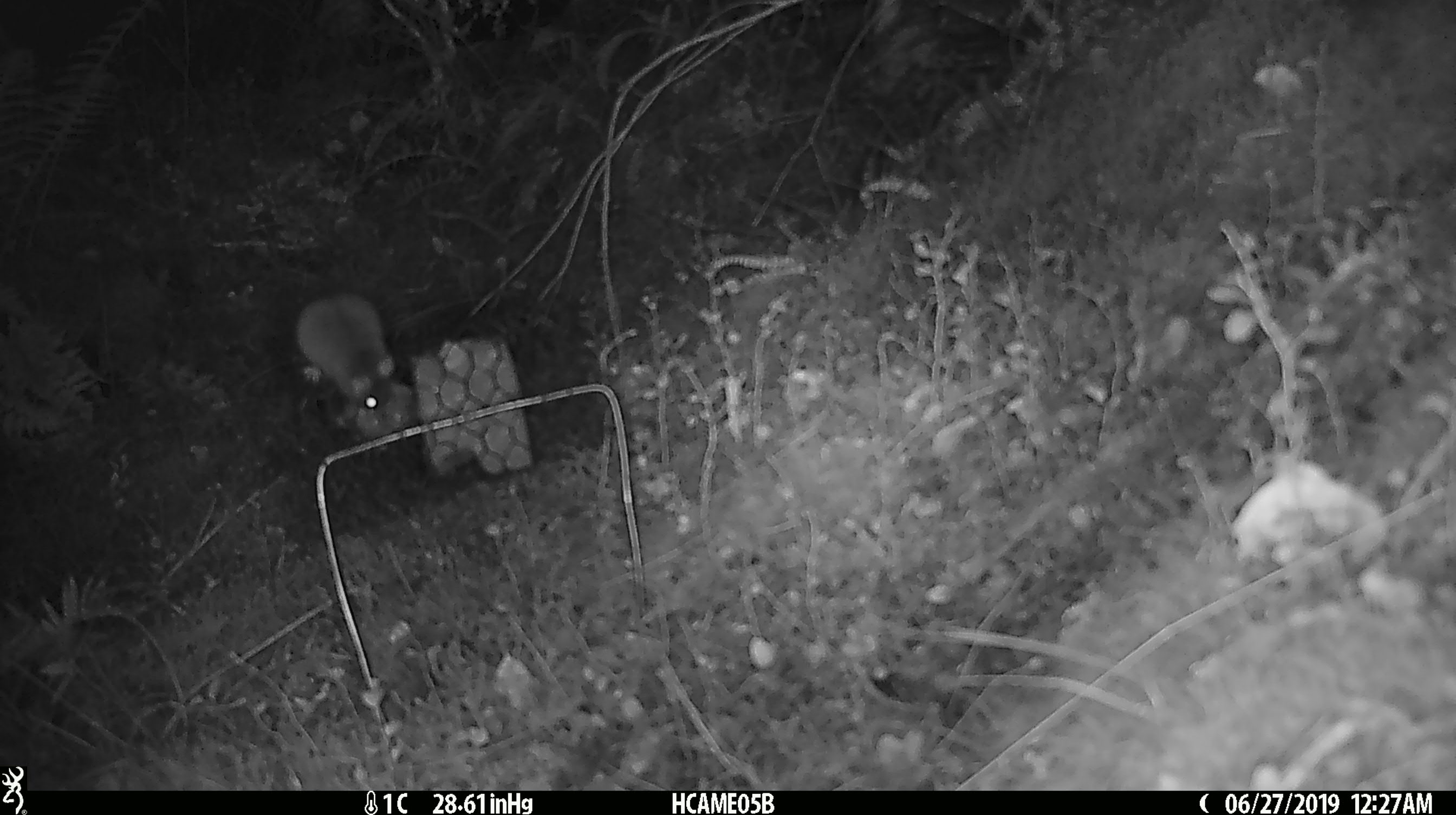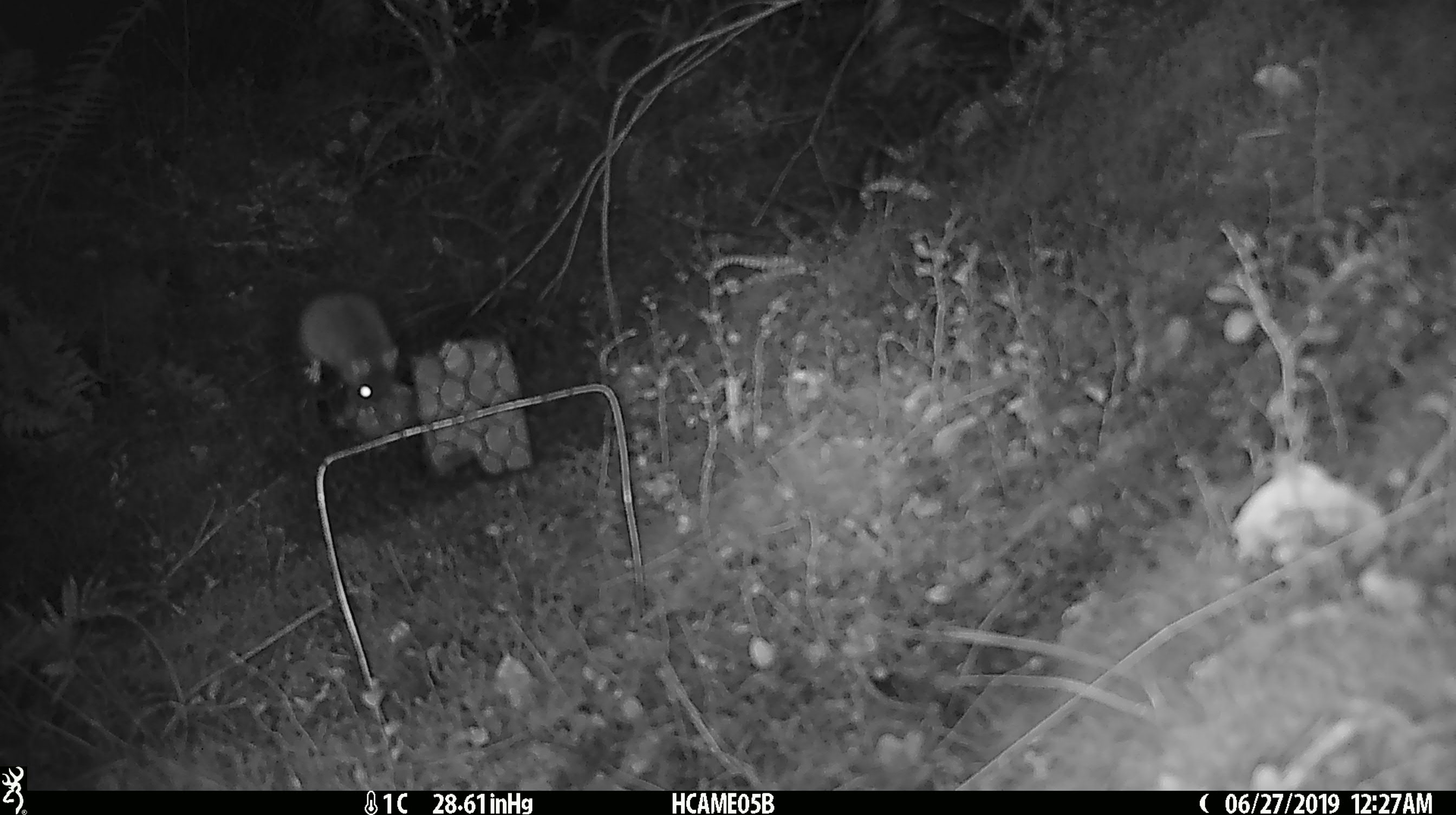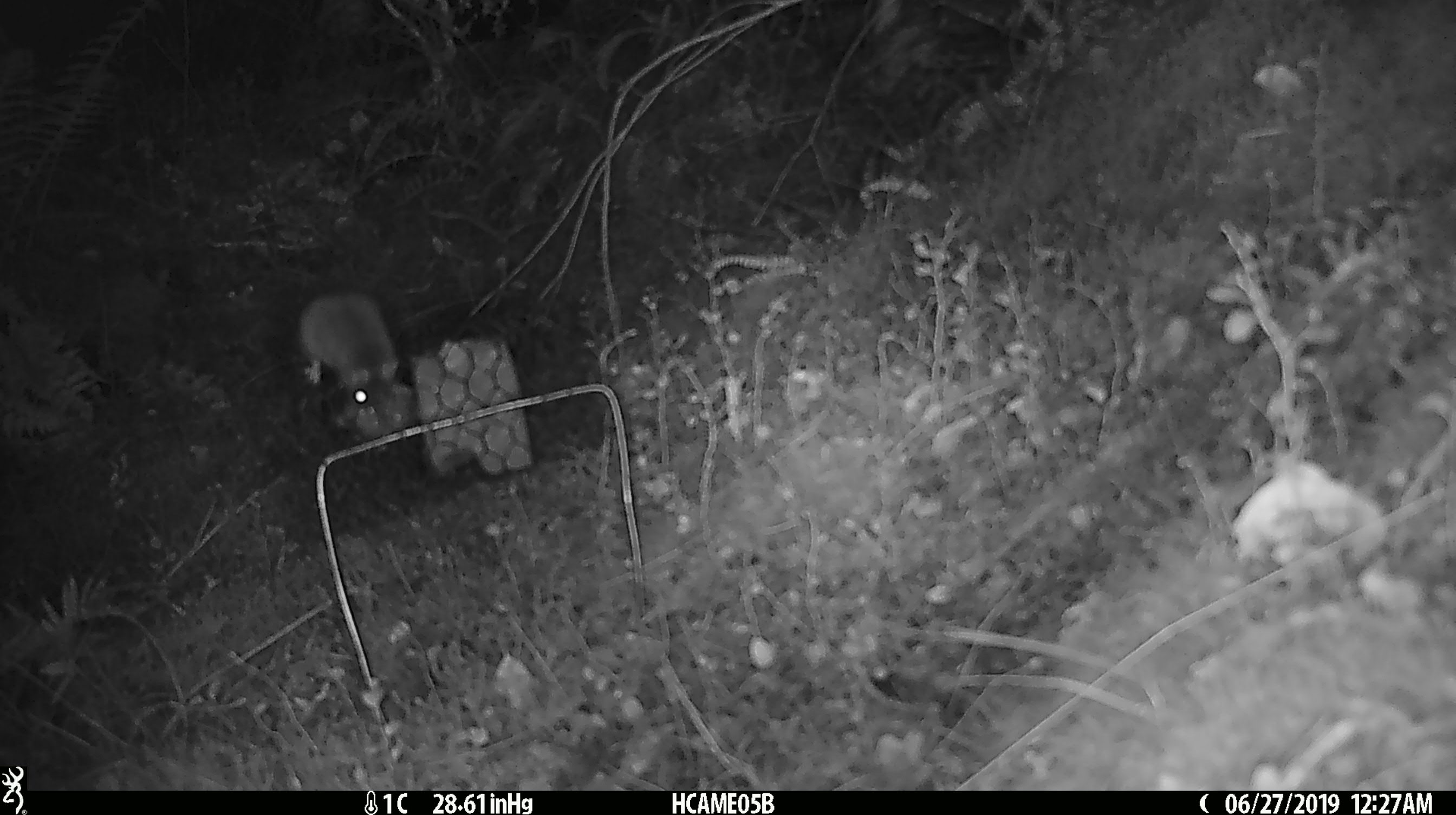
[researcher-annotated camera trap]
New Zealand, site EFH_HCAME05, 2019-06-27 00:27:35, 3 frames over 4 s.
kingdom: Animalia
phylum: Chordata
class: Mammalia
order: Rodentia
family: Muridae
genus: Mus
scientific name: Mus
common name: mouse